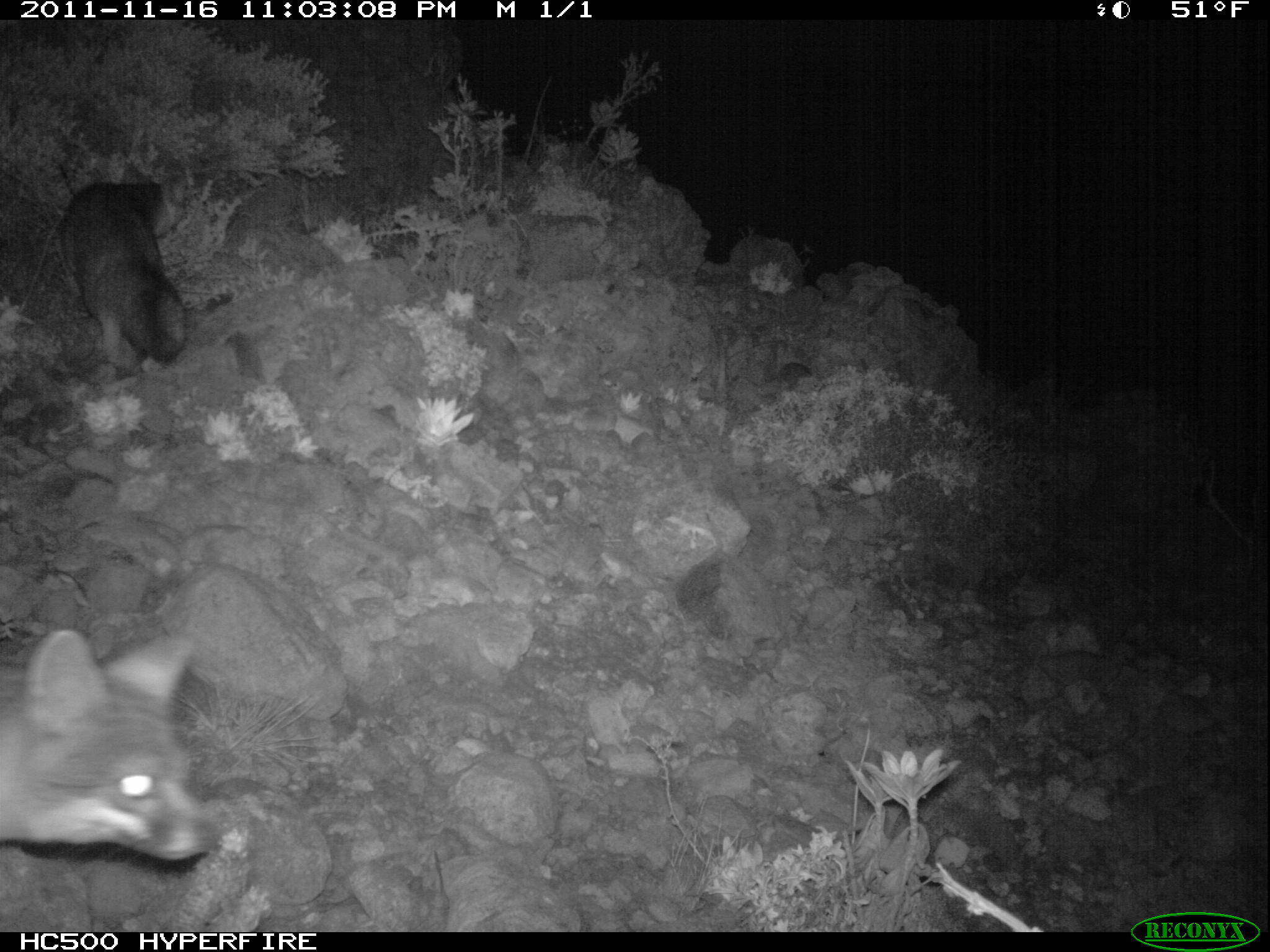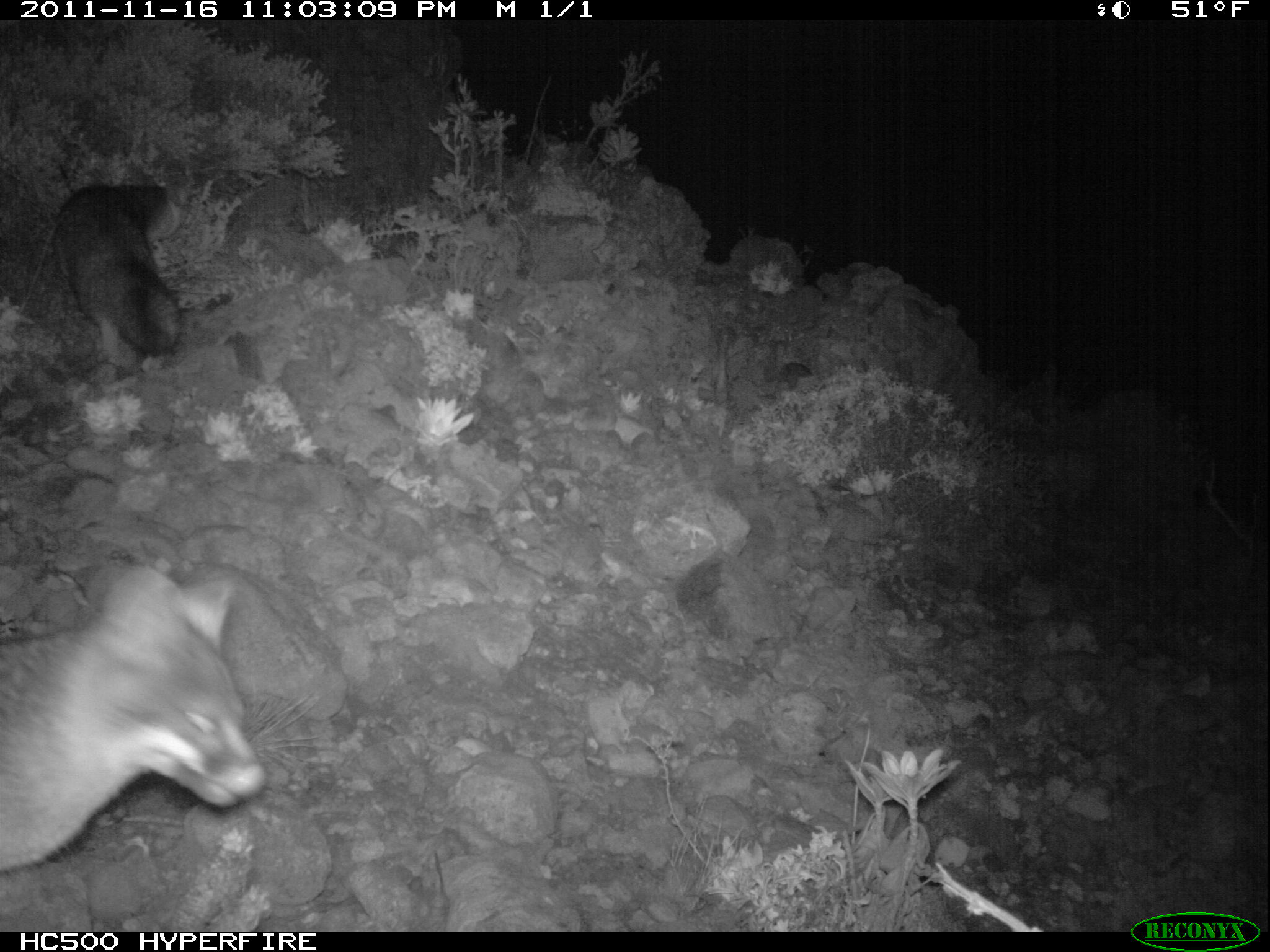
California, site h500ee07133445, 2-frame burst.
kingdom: Animalia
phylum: Chordata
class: Mammalia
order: Carnivora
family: Canidae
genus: Urocyon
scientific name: Urocyon littoralis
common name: island fox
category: fox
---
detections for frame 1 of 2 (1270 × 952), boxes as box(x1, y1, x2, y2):
fox: box(0, 629, 216, 861); box(58, 162, 187, 366)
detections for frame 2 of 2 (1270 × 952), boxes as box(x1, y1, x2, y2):
fox: box(2, 566, 265, 872); box(49, 173, 186, 364)